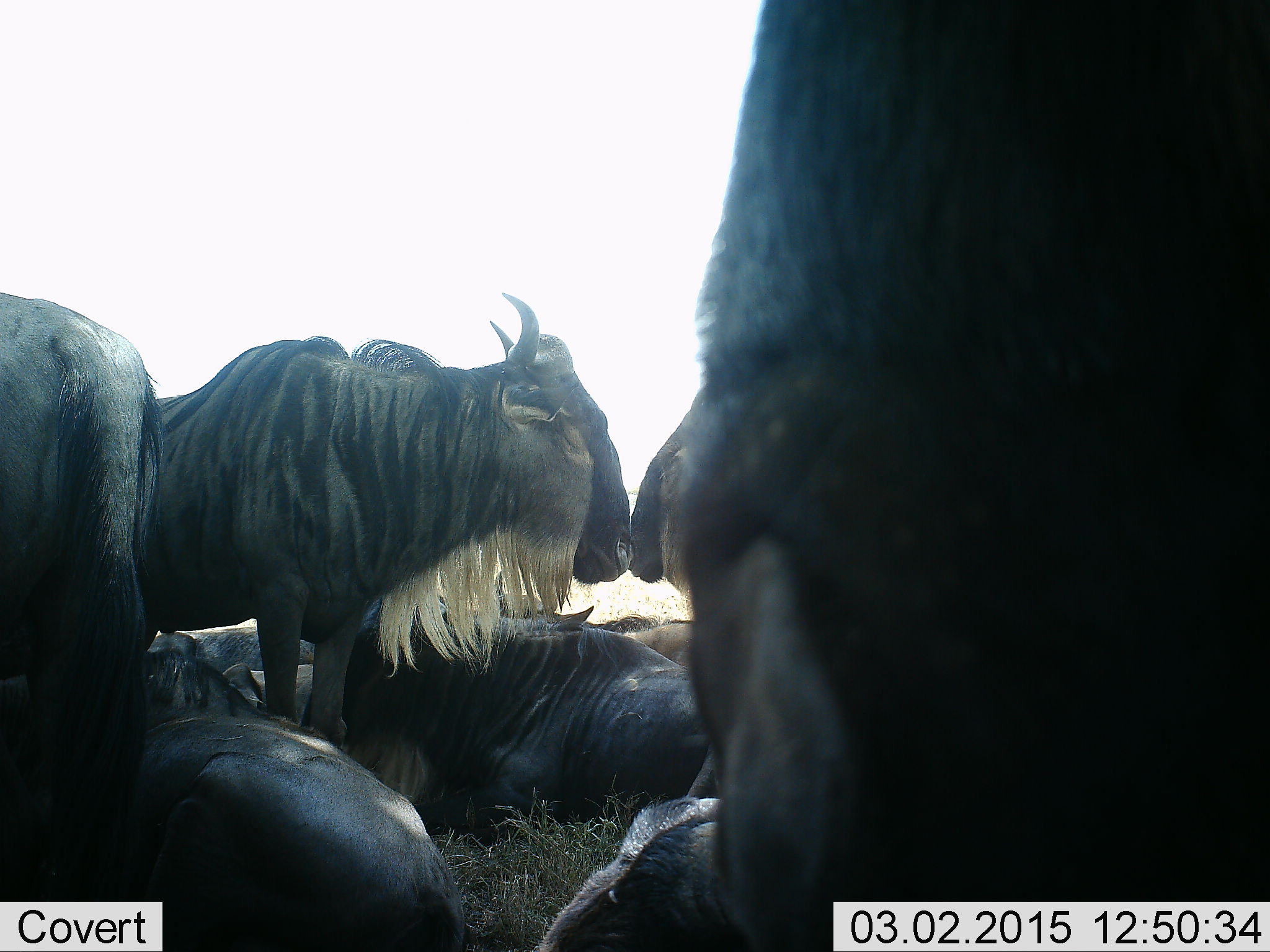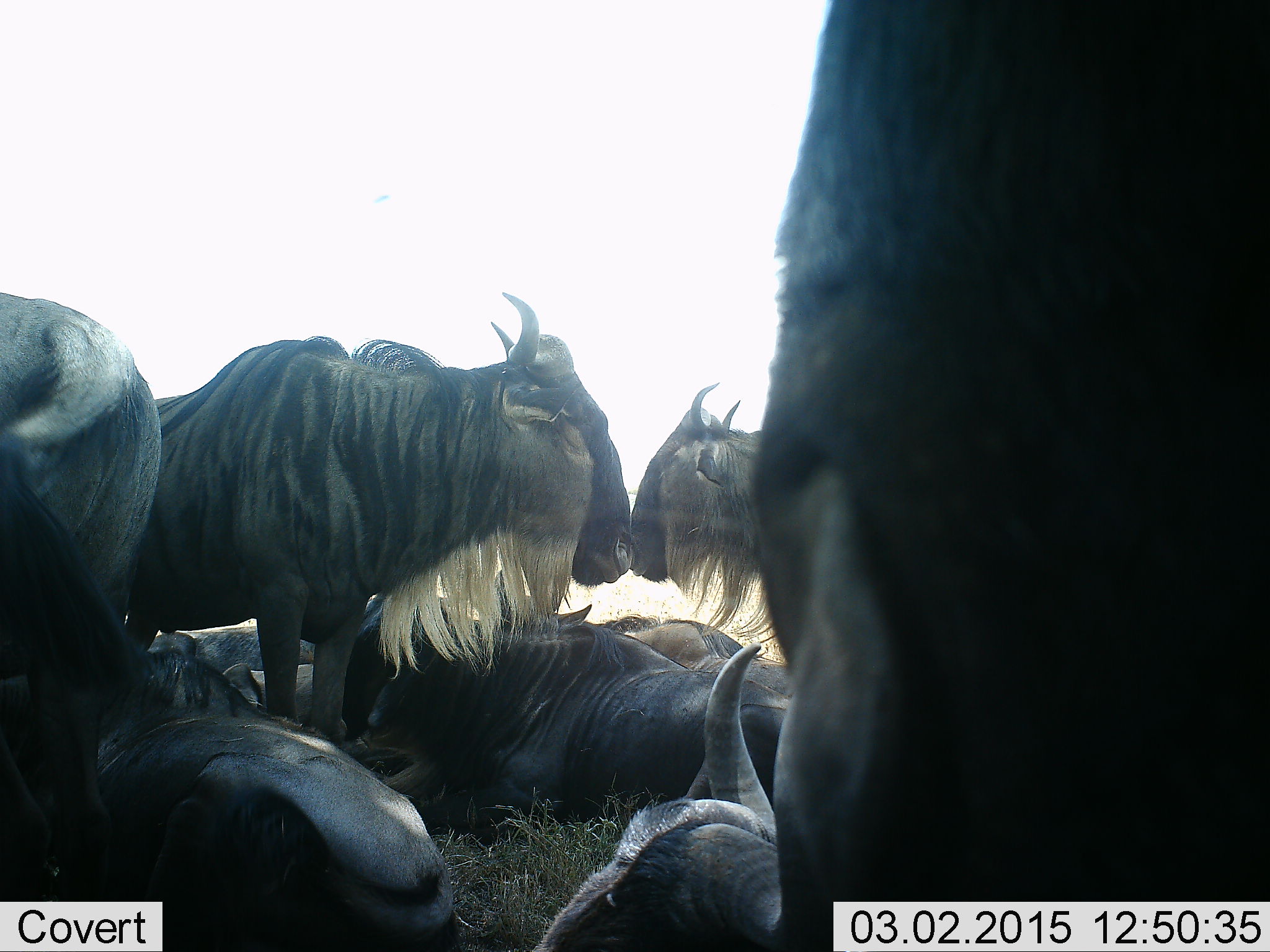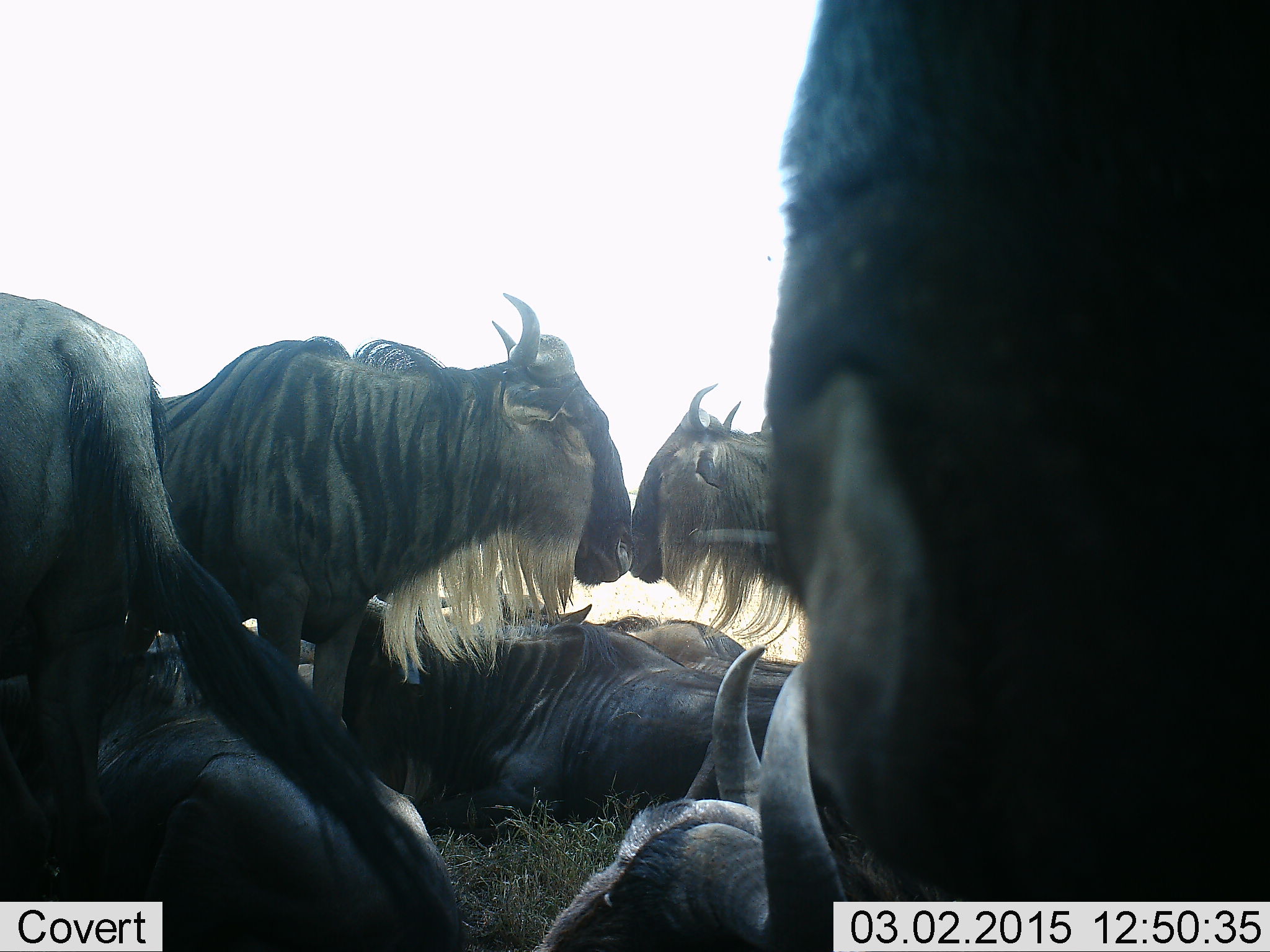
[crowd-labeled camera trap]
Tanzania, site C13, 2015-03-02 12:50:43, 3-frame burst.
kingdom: Animalia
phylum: Chordata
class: Mammalia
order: Artiodactyla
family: Bovidae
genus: Connochaetes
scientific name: Connochaetes taurinus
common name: blue wildebeest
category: wildebeest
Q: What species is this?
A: Wildebeest (blue wildebeest) (Connochaetes taurinus).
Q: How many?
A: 10.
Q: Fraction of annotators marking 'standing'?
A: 80%.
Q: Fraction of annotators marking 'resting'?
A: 100%.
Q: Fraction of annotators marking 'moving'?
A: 10%.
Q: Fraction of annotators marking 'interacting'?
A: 20%.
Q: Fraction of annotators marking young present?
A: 0%.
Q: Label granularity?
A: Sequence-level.